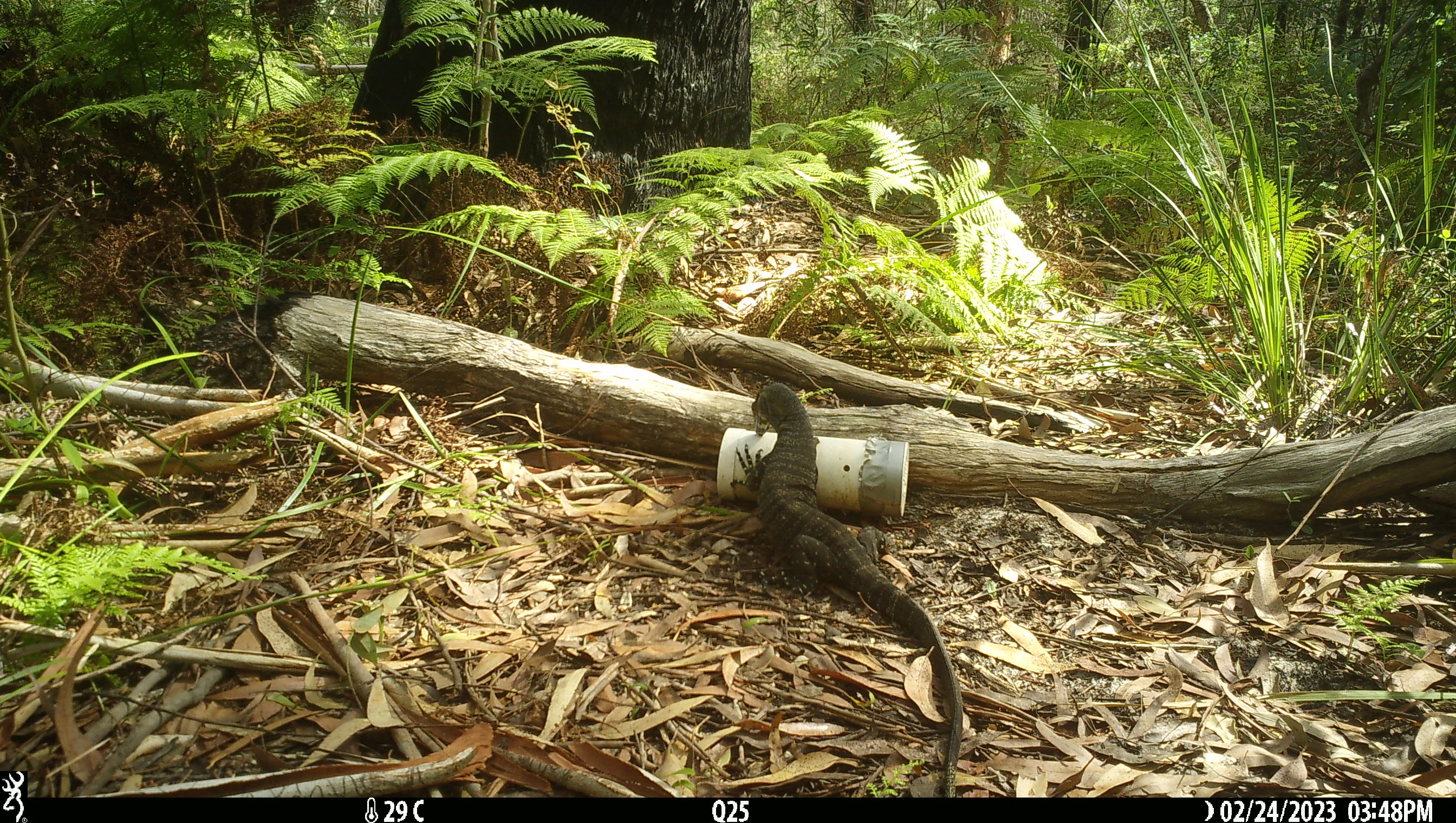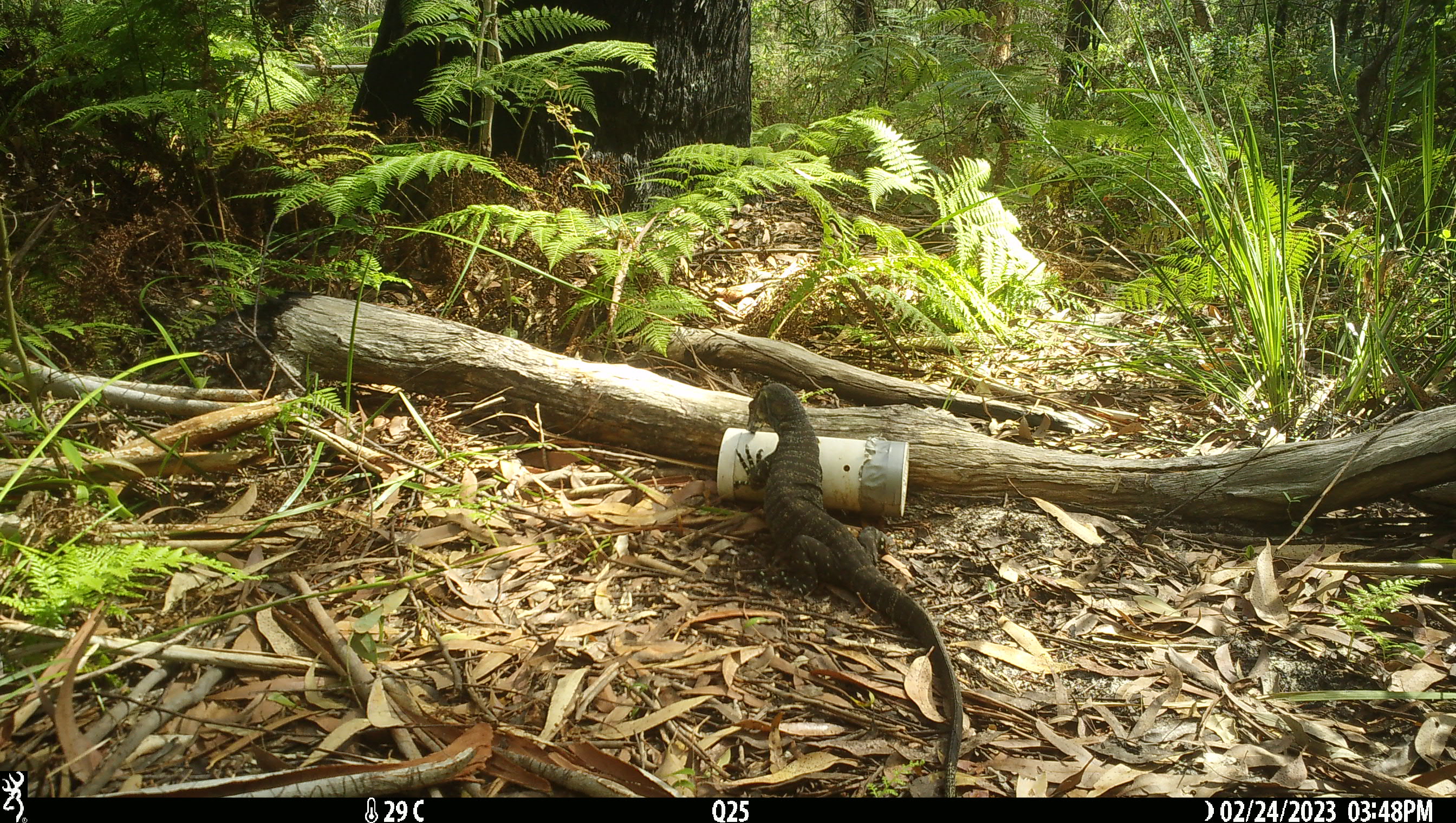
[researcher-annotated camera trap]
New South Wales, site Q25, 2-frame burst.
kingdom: Animalia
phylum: Chordata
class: Reptilia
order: Squamata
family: Varanidae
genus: Varanus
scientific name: Varanus varius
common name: lace monitor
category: goanna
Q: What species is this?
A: Goanna (lace monitor) (Varanus varius).